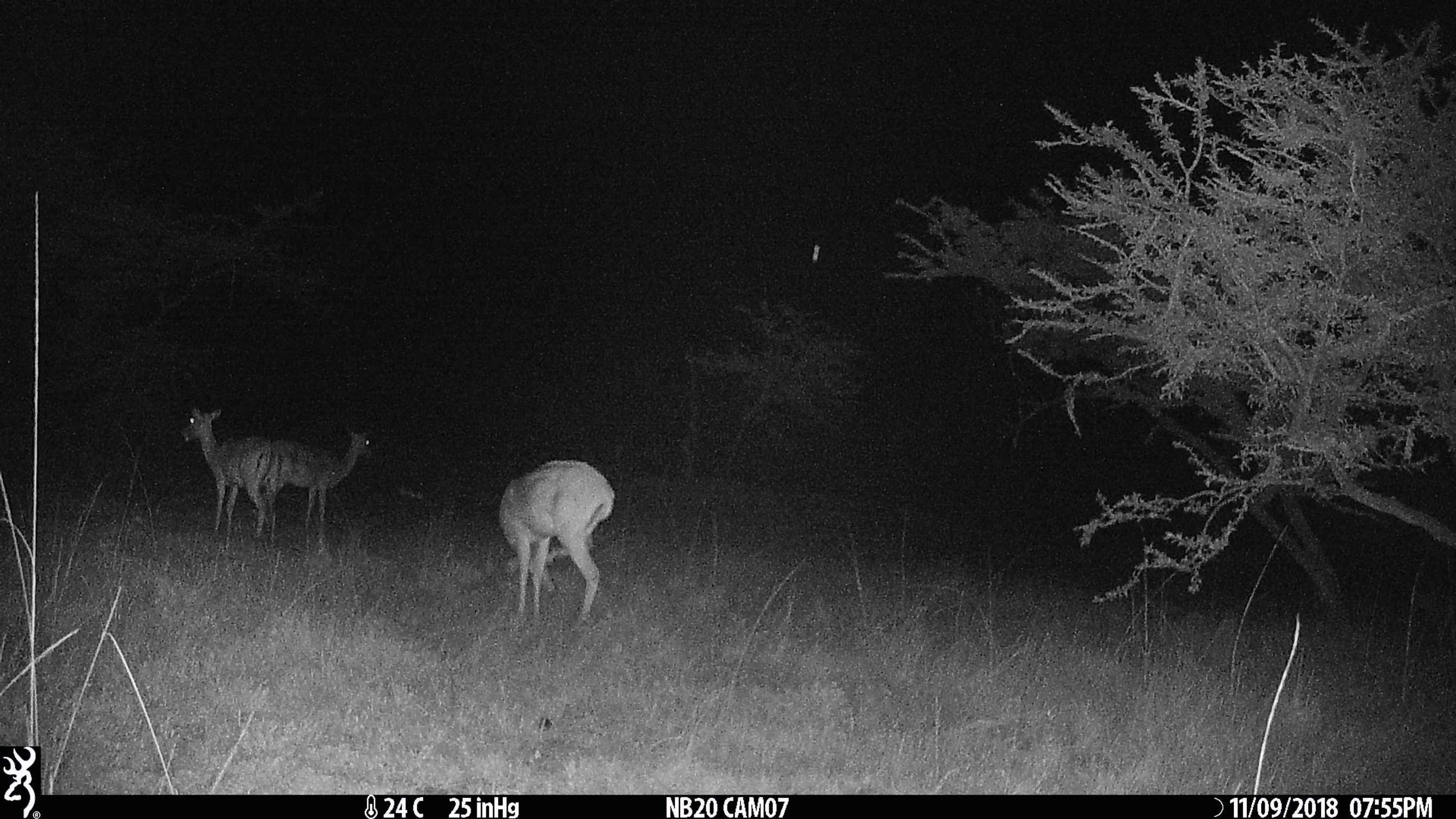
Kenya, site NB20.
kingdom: Animalia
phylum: Chordata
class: Mammalia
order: Artiodactyla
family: Bovidae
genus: Aepyceros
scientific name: Aepyceros melampus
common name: impala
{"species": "impala (Aepyceros melampus)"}